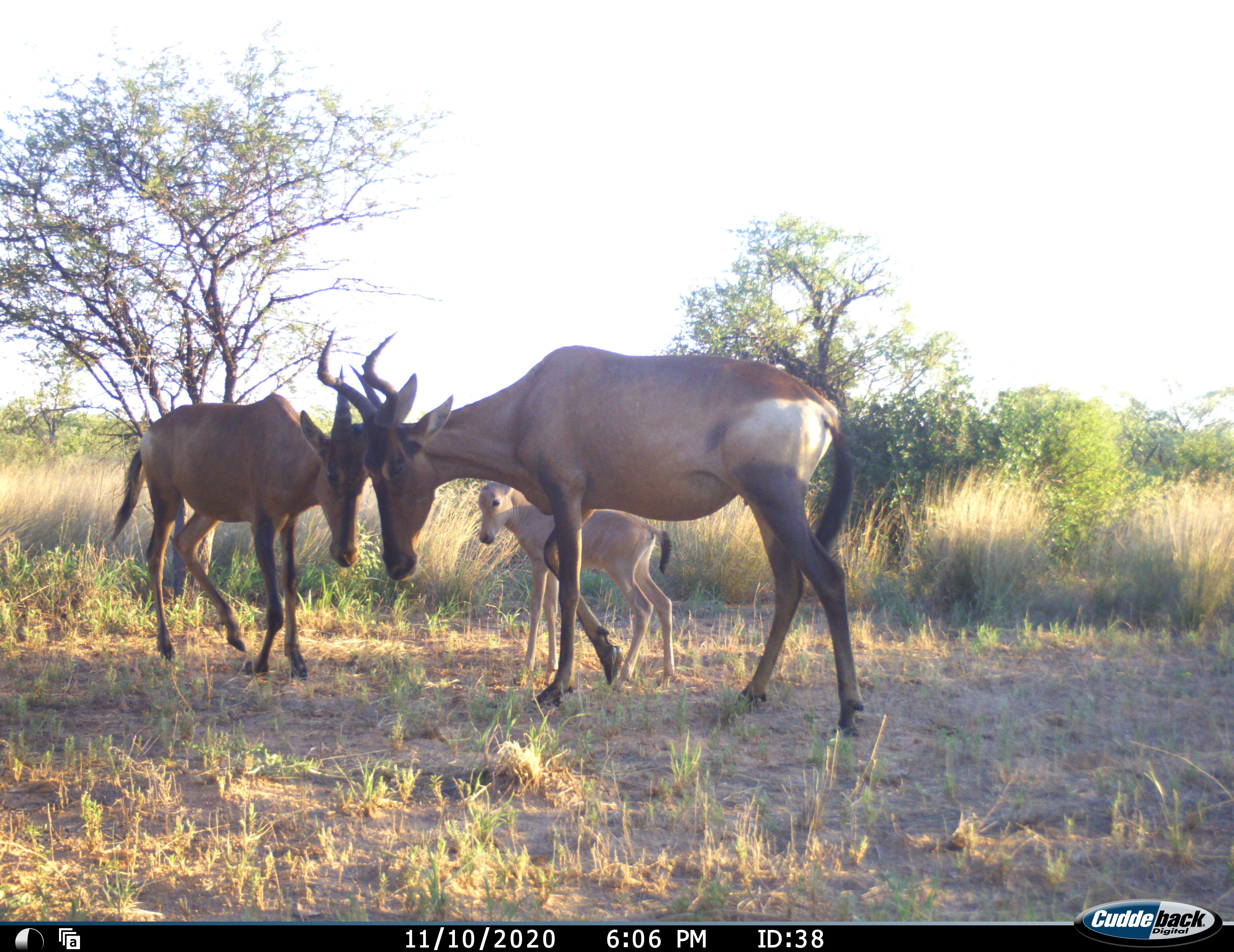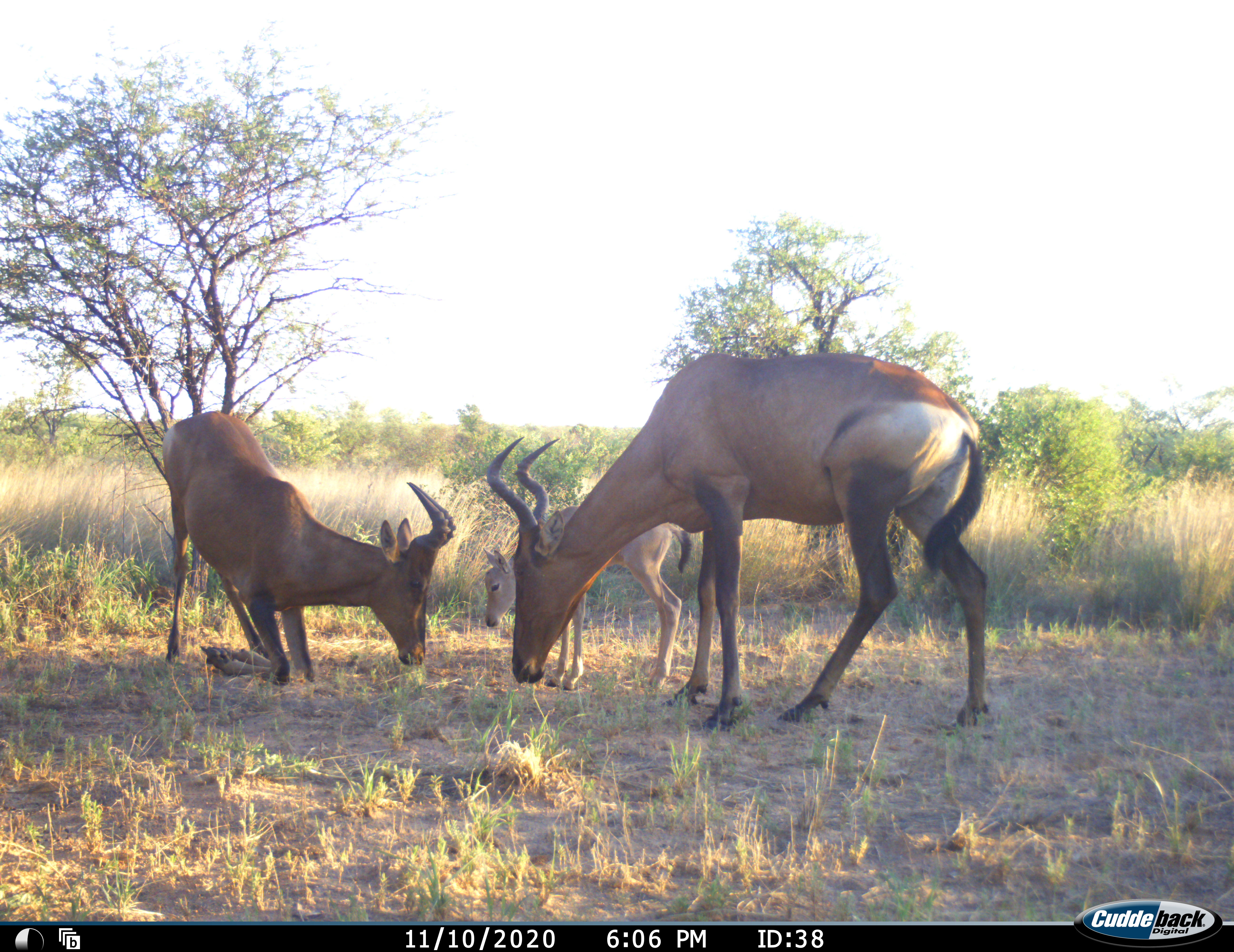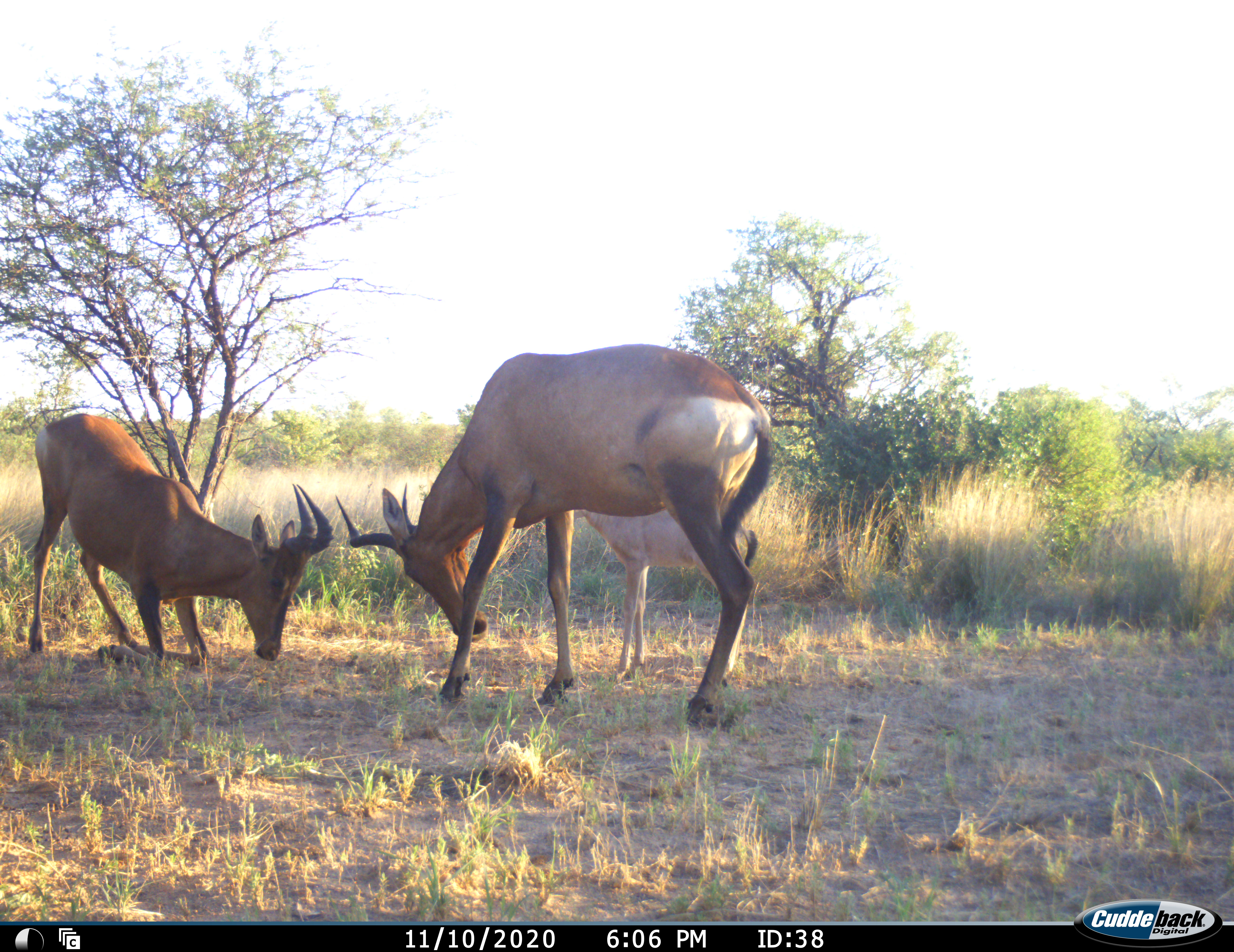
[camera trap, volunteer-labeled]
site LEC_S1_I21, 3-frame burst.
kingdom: Animalia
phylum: Chordata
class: Mammalia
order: Artiodactyla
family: Bovidae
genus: Alcelaphus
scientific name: Alcelaphus buselaphus caama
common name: red hartebeest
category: hartebeestred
Hartebeestred (red hartebeest) (Alcelaphus buselaphus caama), count 3. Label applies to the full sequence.